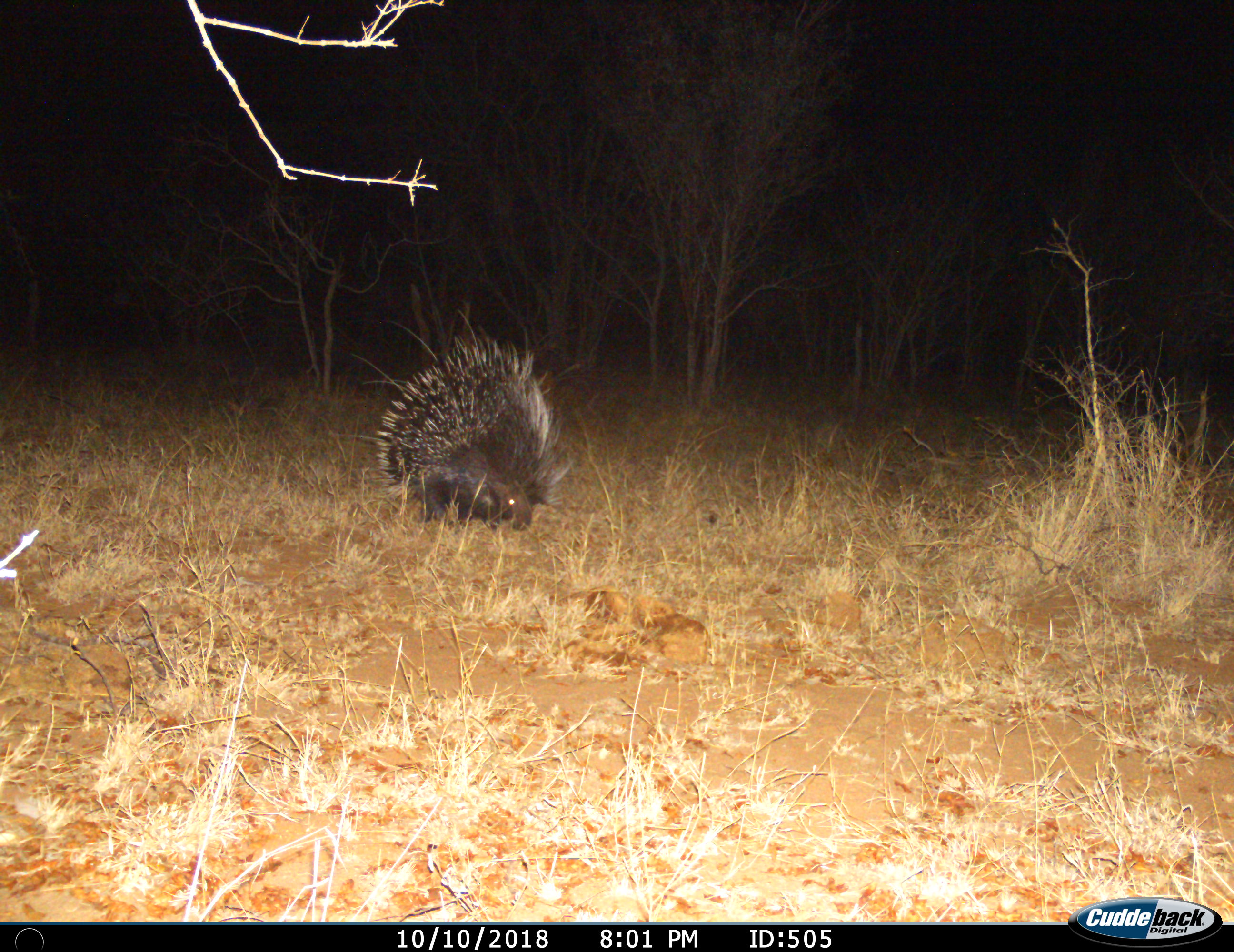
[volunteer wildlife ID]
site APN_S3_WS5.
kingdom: Animalia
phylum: Chordata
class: Mammalia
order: Rodentia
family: Hystricidae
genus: Hystrix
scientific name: Hystrix cristata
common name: crested porcupine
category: porcupine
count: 1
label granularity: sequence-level